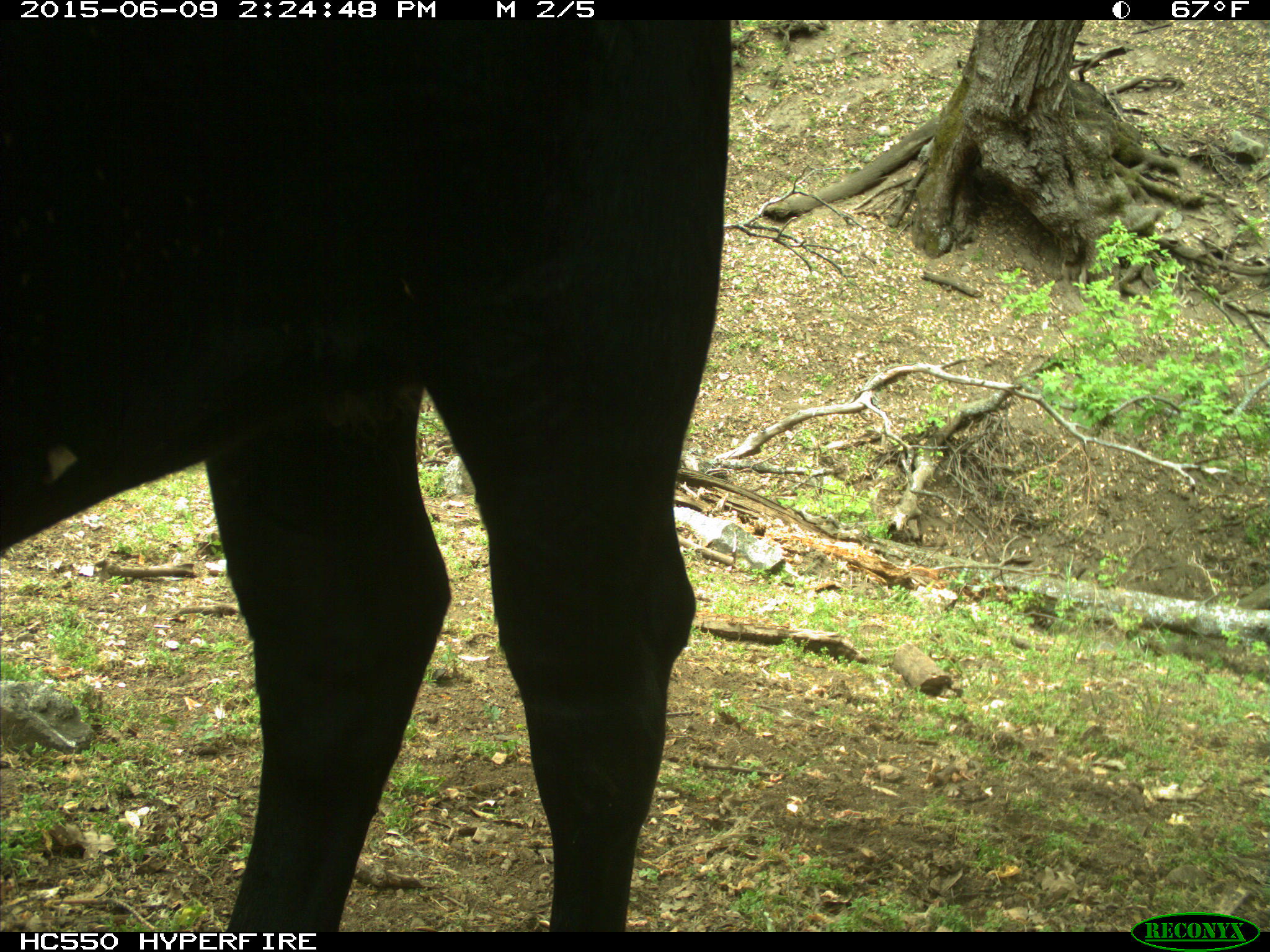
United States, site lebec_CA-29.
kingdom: Animalia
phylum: Chordata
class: Mammalia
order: Artiodactyla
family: Bovidae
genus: Bos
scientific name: Bos taurus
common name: domestic cow